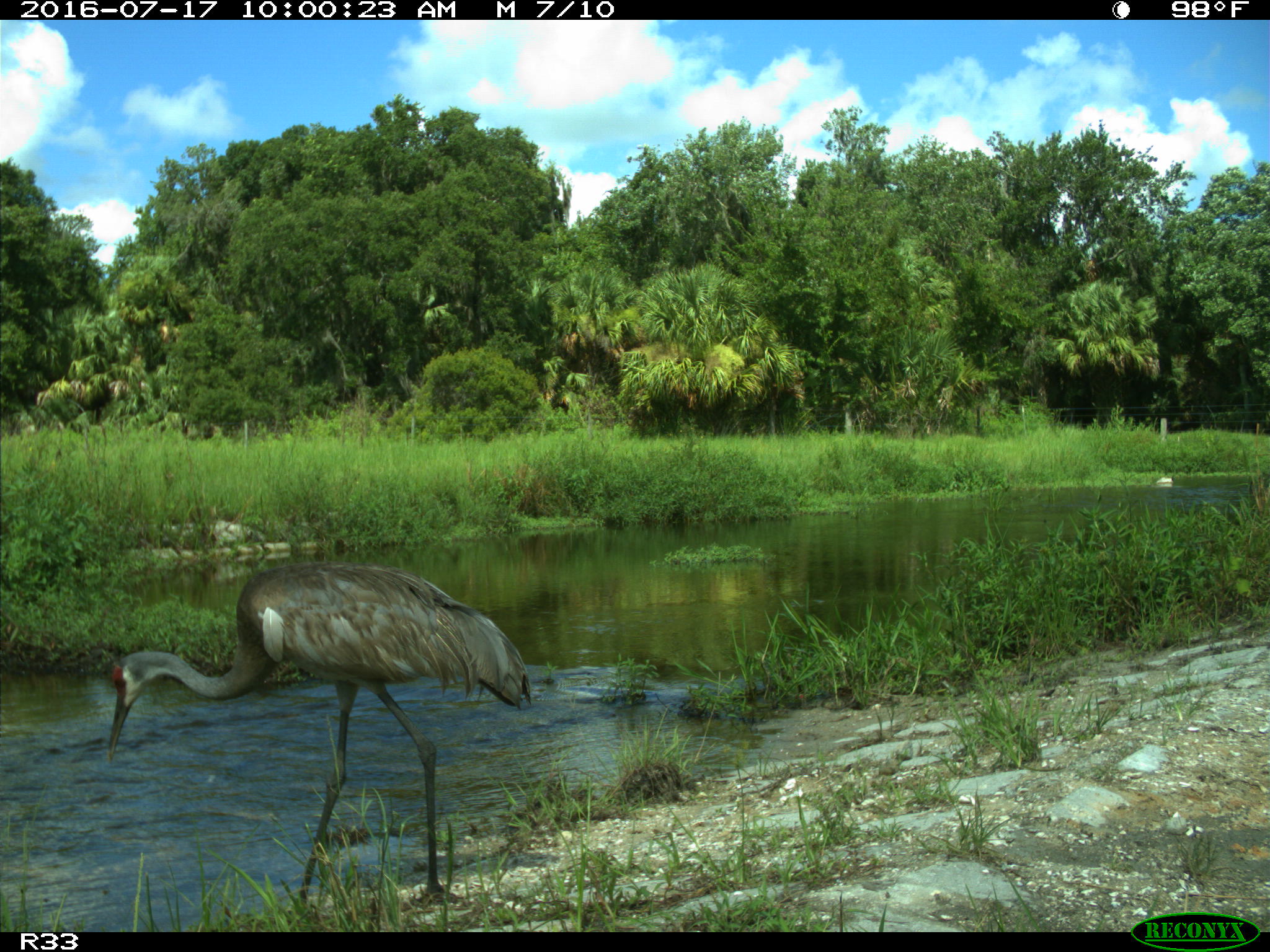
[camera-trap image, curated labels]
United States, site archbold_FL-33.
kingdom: Animalia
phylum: Chordata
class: Aves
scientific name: Aves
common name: birds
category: unidentified bird